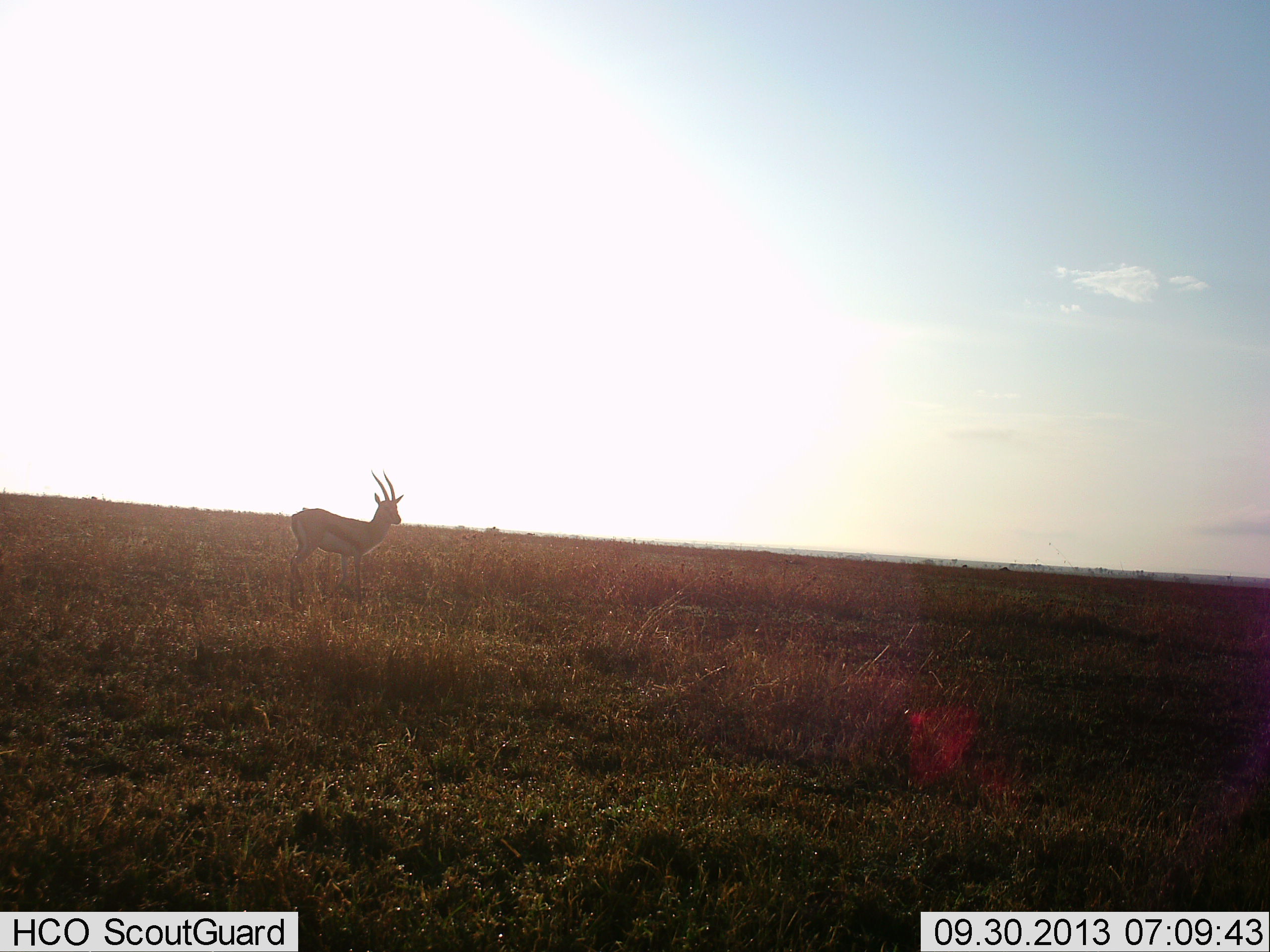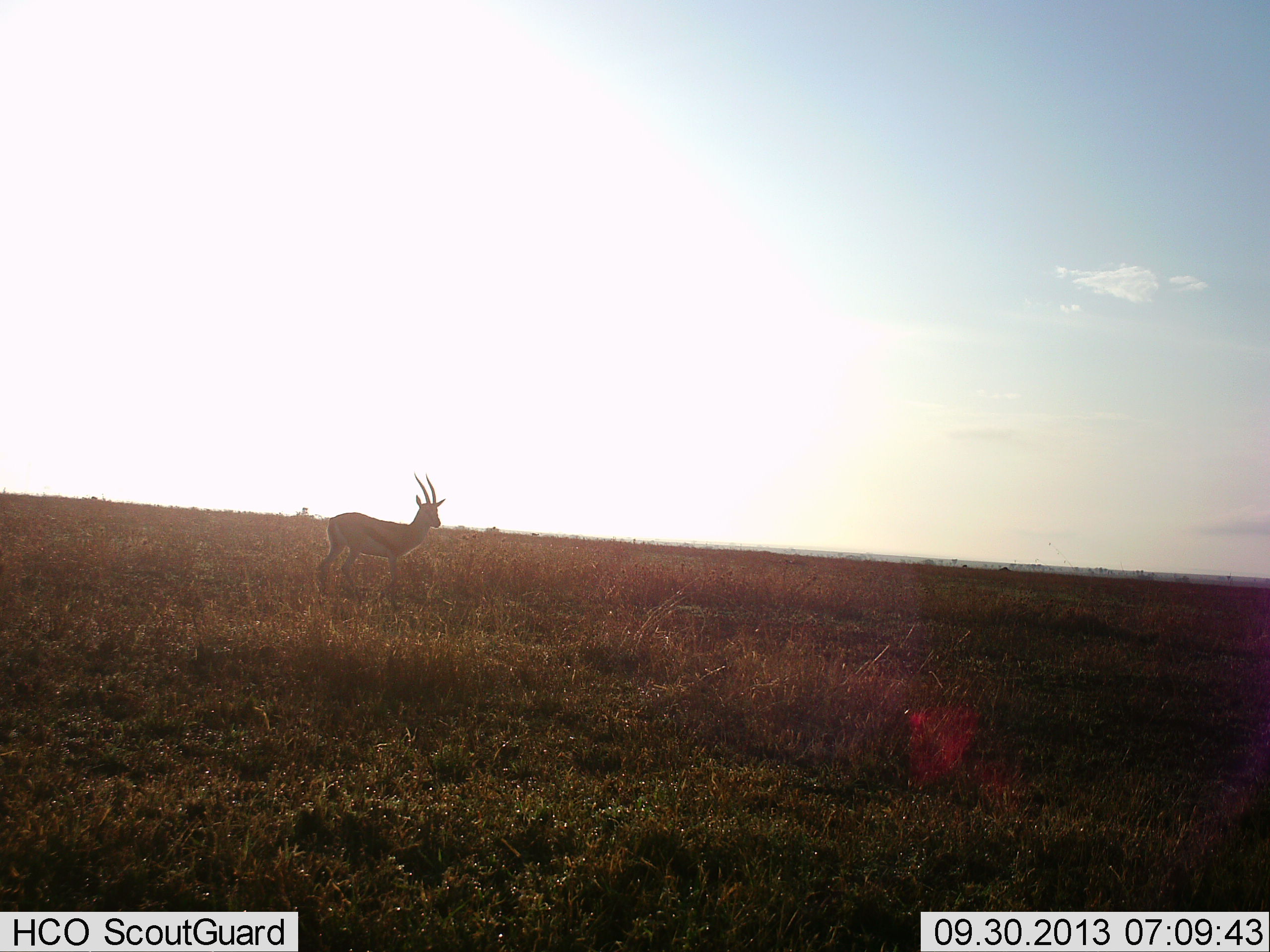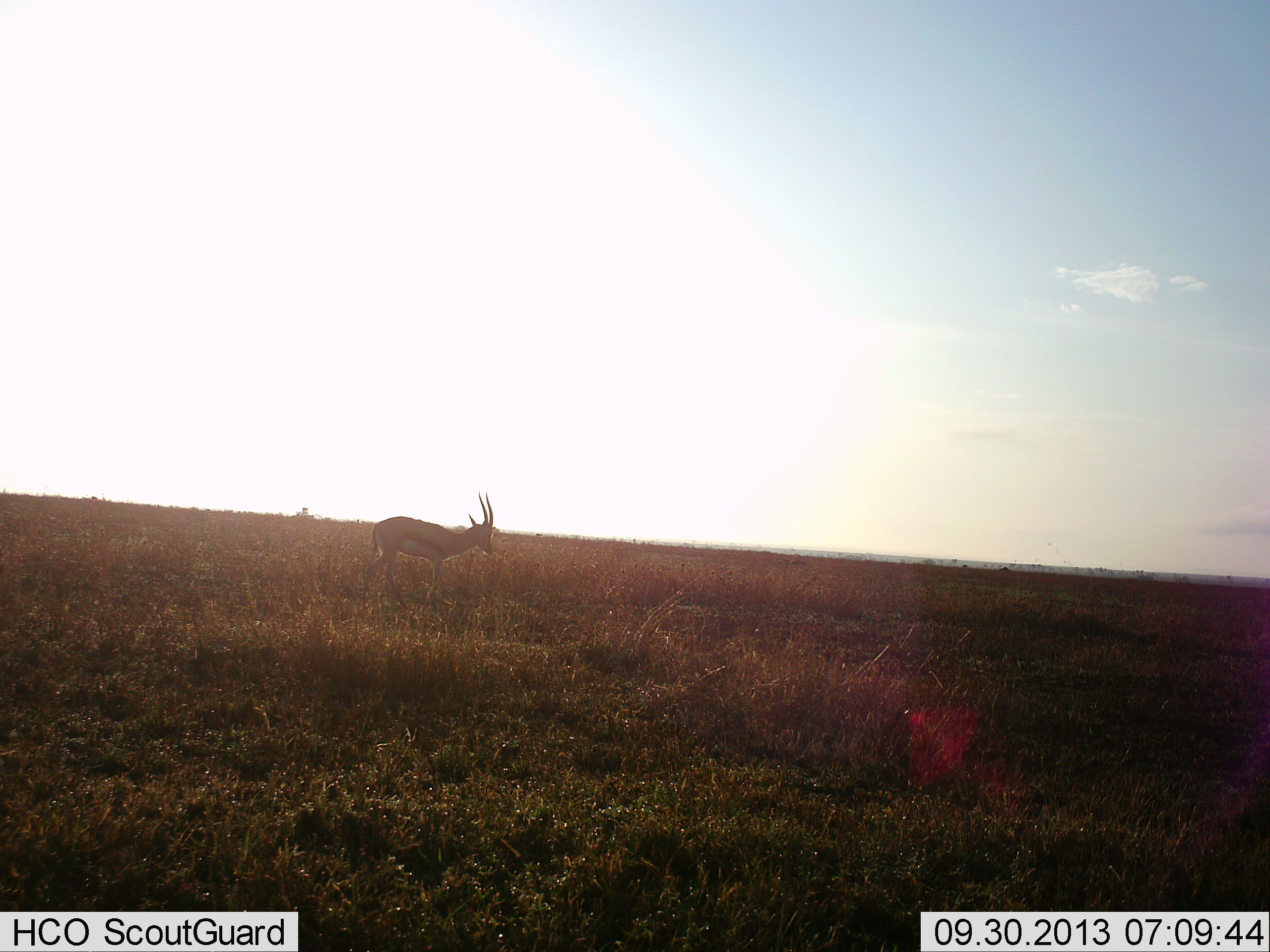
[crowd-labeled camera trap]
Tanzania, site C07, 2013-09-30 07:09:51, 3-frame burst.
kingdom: Animalia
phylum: Chordata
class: Mammalia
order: Artiodactyla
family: Bovidae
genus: Eudorcas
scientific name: Eudorcas thomsonii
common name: thomson's gazelle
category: gazellethomsons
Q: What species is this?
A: Gazellethomsons (thomson's gazelle) (Eudorcas thomsonii).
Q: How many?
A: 1.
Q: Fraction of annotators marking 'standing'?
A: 40%.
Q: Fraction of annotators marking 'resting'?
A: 0%.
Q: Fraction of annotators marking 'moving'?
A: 70%.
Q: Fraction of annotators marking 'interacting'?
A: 0%.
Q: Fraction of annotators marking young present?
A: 0%.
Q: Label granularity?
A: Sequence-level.